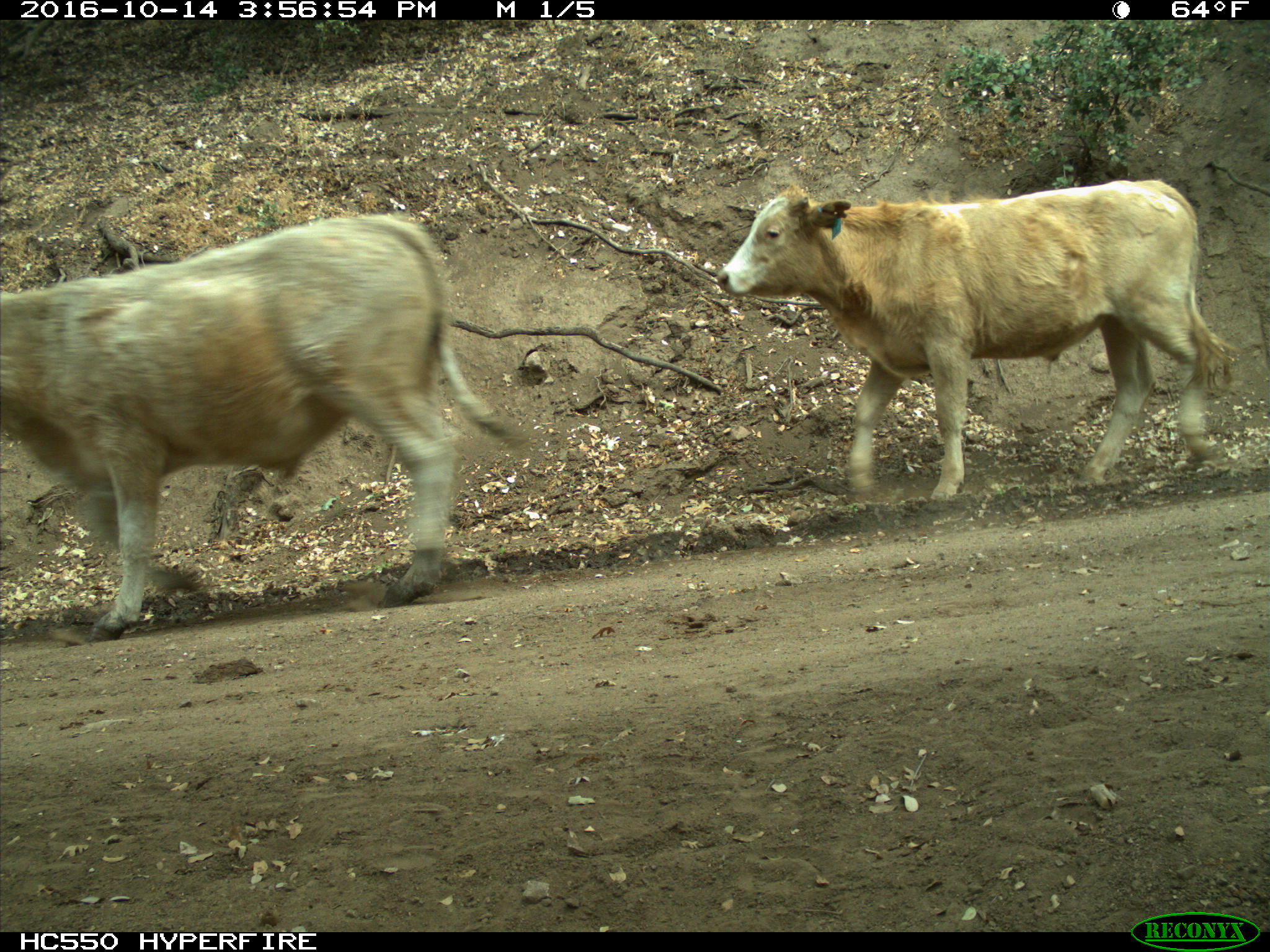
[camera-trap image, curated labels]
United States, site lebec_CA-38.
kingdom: Animalia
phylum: Chordata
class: Mammalia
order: Artiodactyla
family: Bovidae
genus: Bos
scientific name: Bos taurus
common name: domestic cow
Bos taurus (domestic cow).